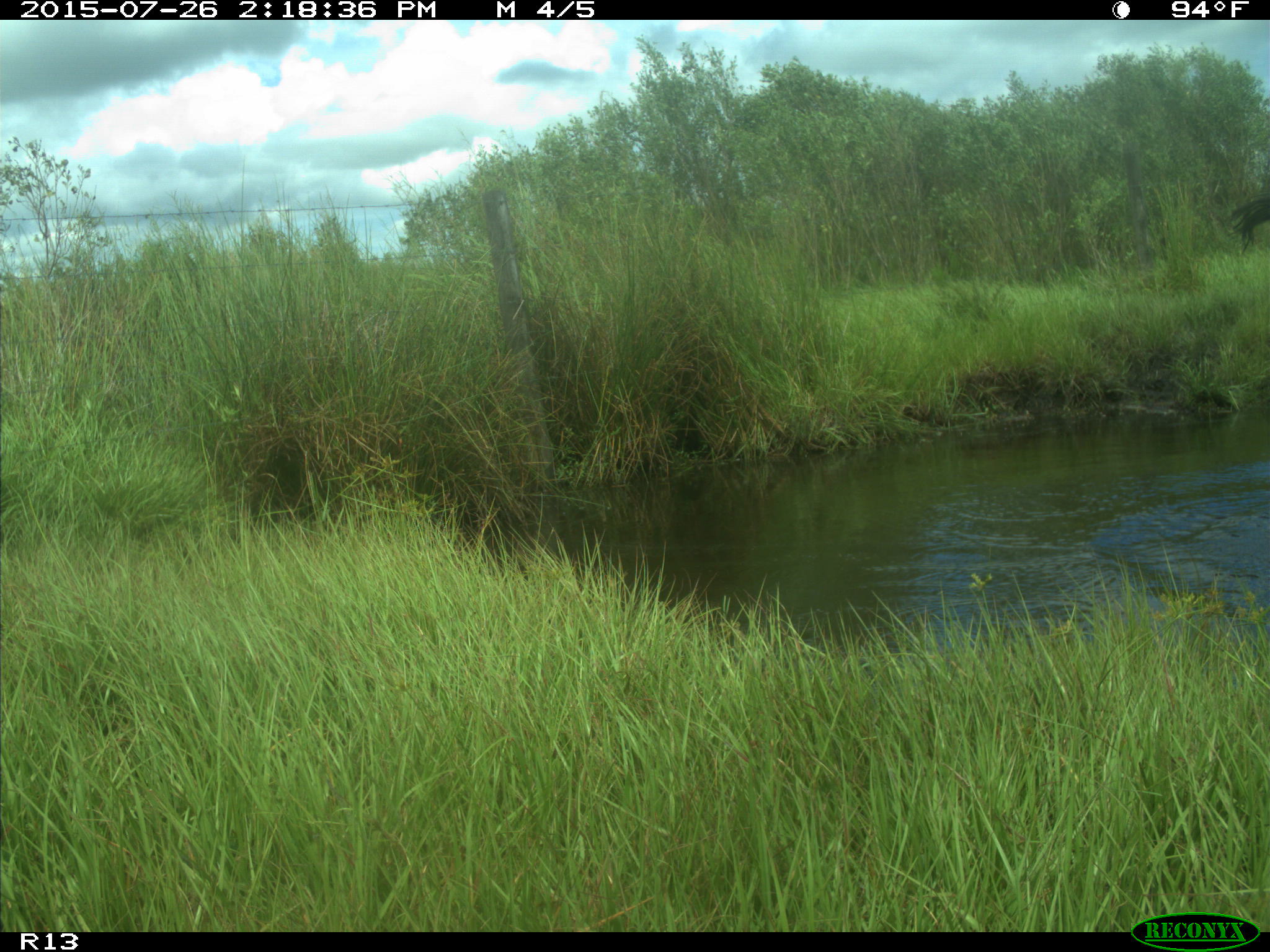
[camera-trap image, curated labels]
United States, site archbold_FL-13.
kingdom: Animalia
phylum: Chordata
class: Mammalia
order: Artiodactyla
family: Bovidae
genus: Bos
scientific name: Bos taurus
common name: domestic cow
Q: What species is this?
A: Bos taurus (domestic cow).